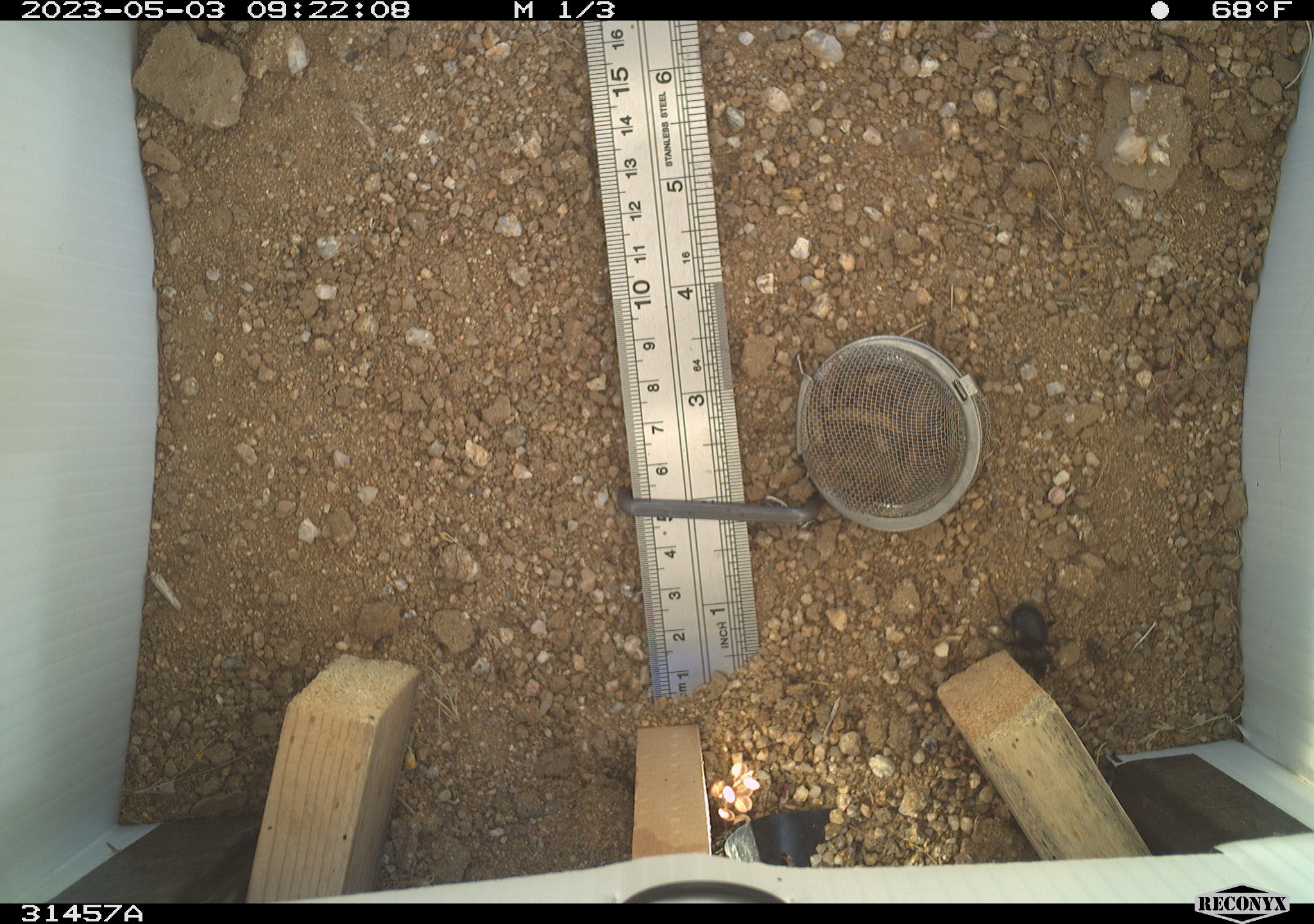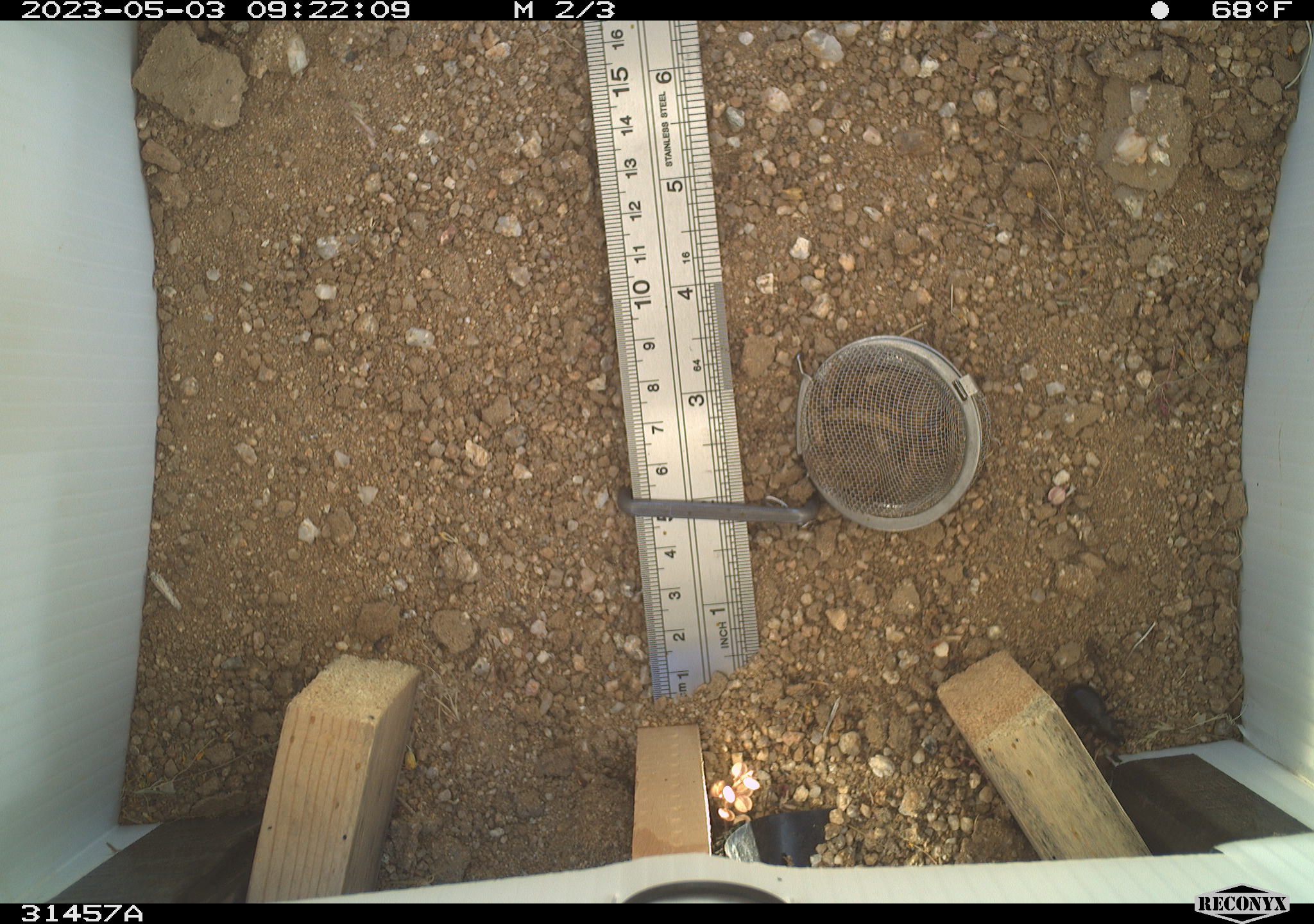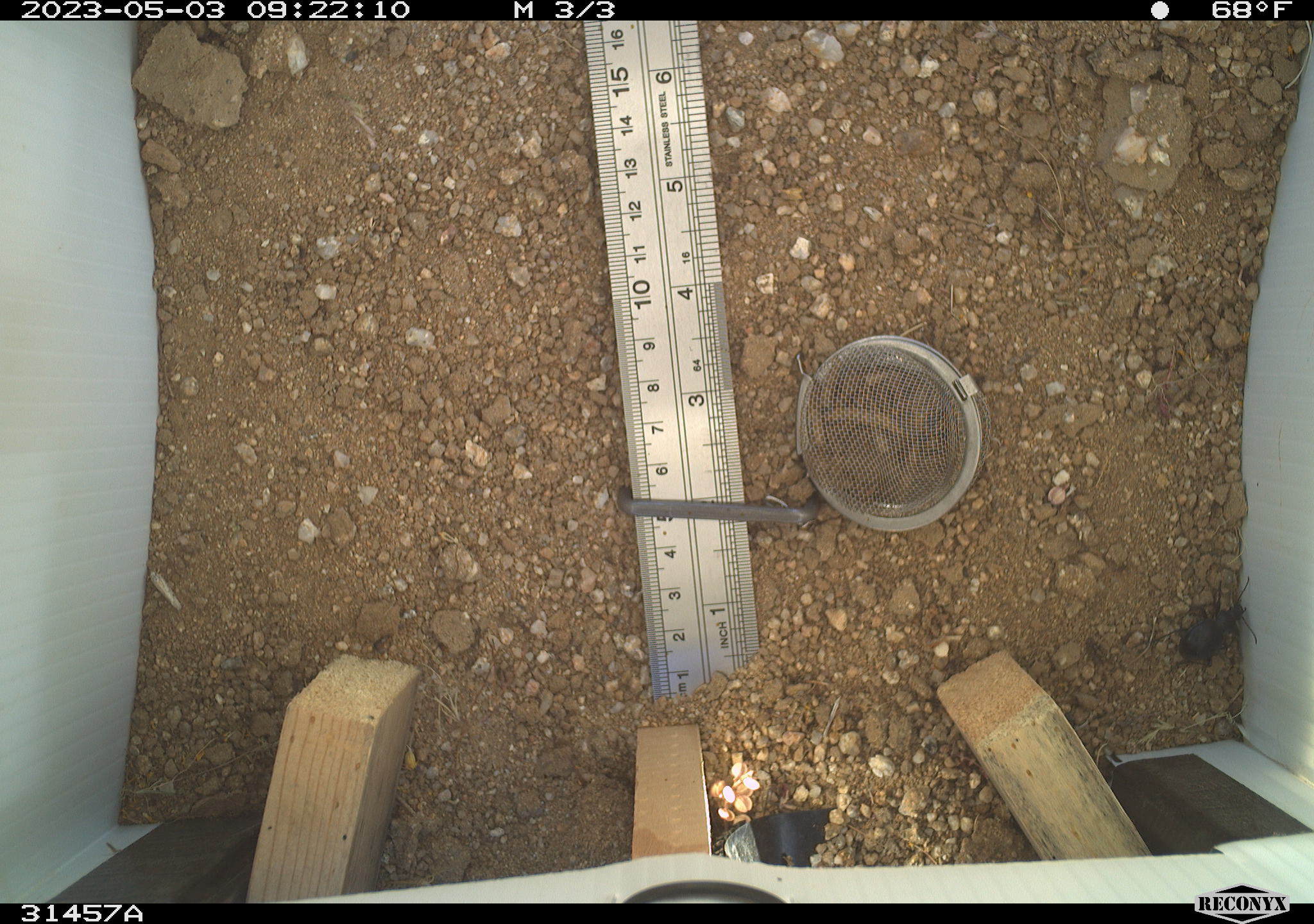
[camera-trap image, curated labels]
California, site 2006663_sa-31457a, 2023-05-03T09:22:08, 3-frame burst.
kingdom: Animalia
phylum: Arthropoda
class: Insecta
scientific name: Insecta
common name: insect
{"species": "insect (Insecta)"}